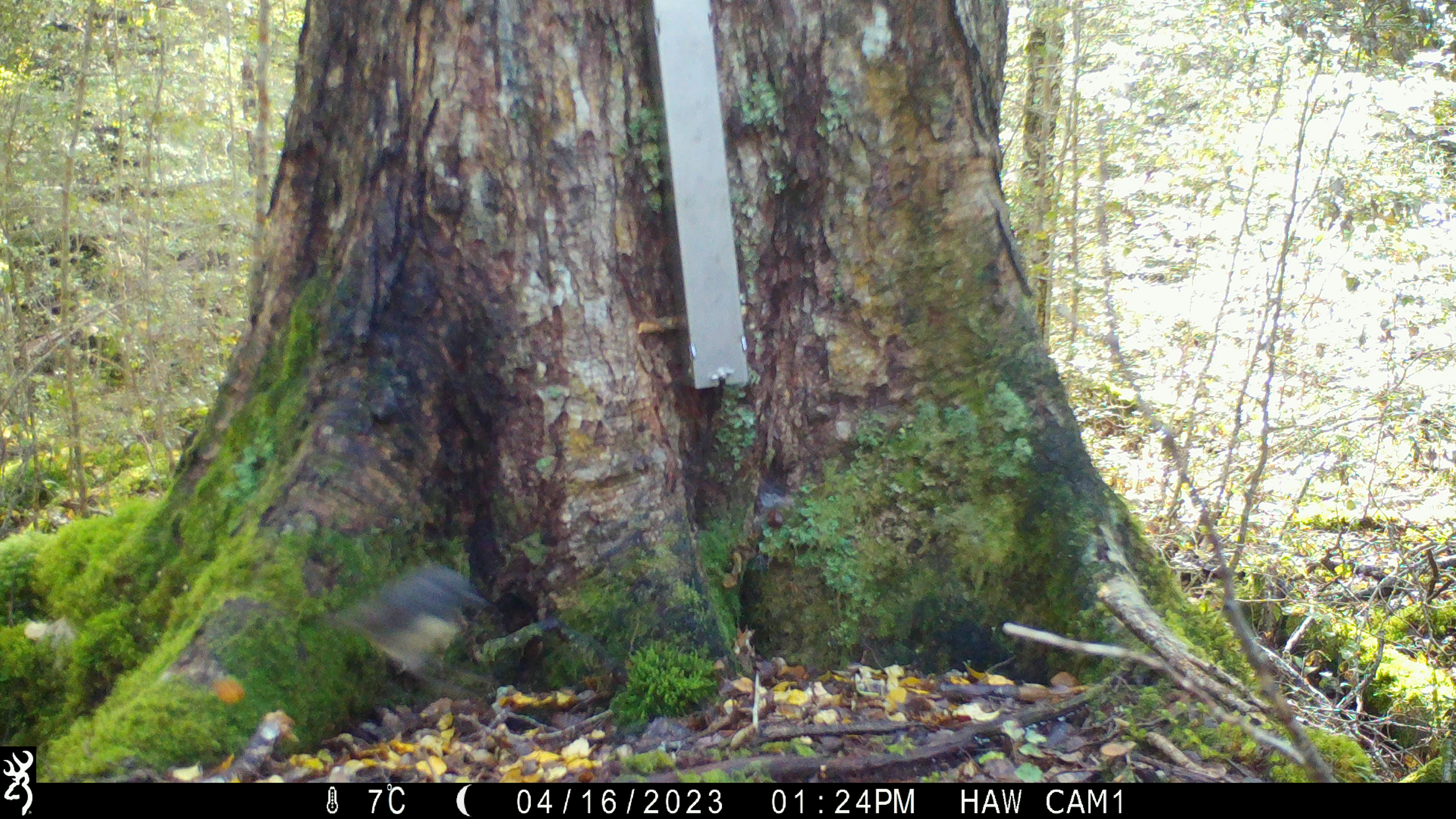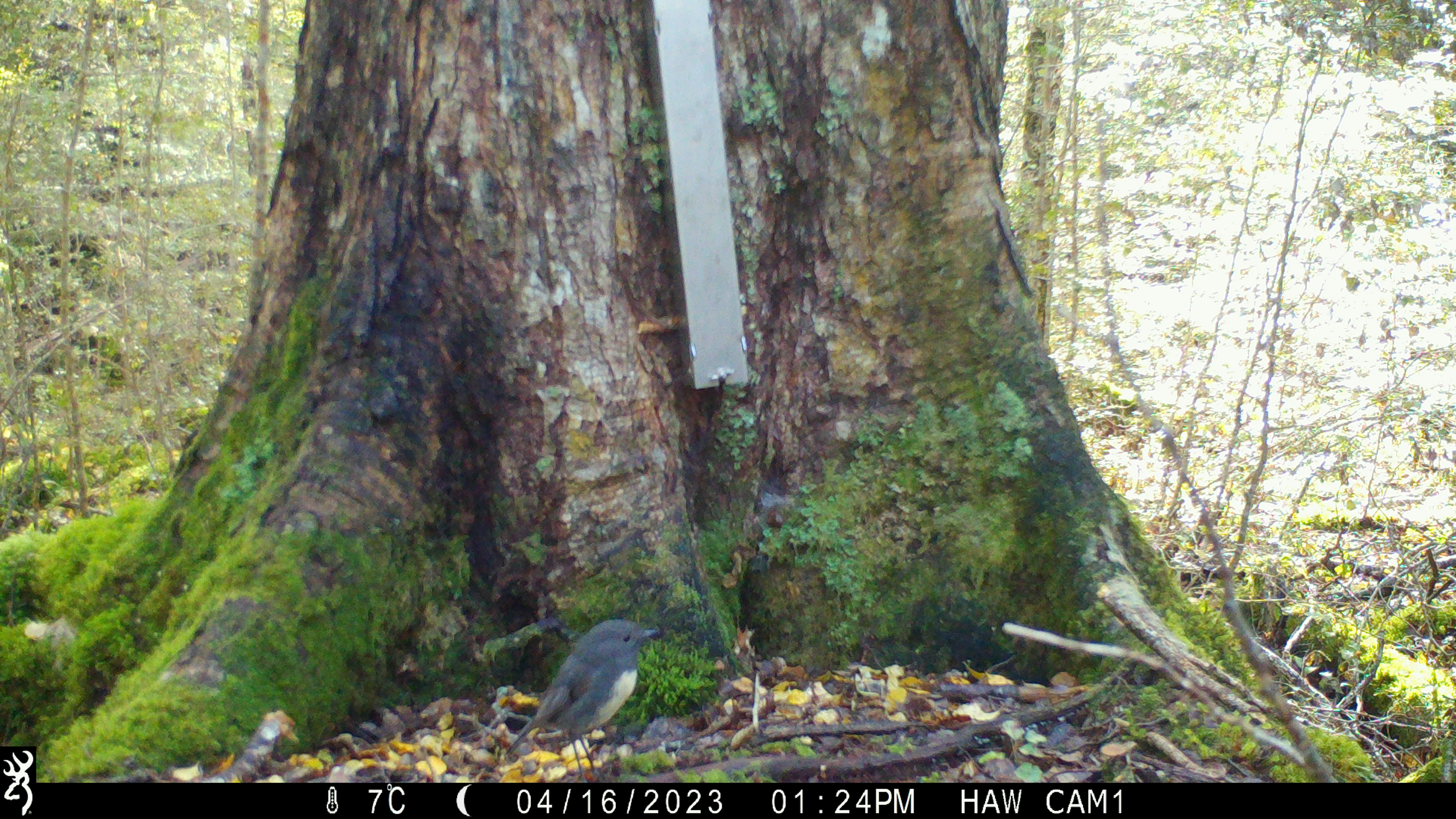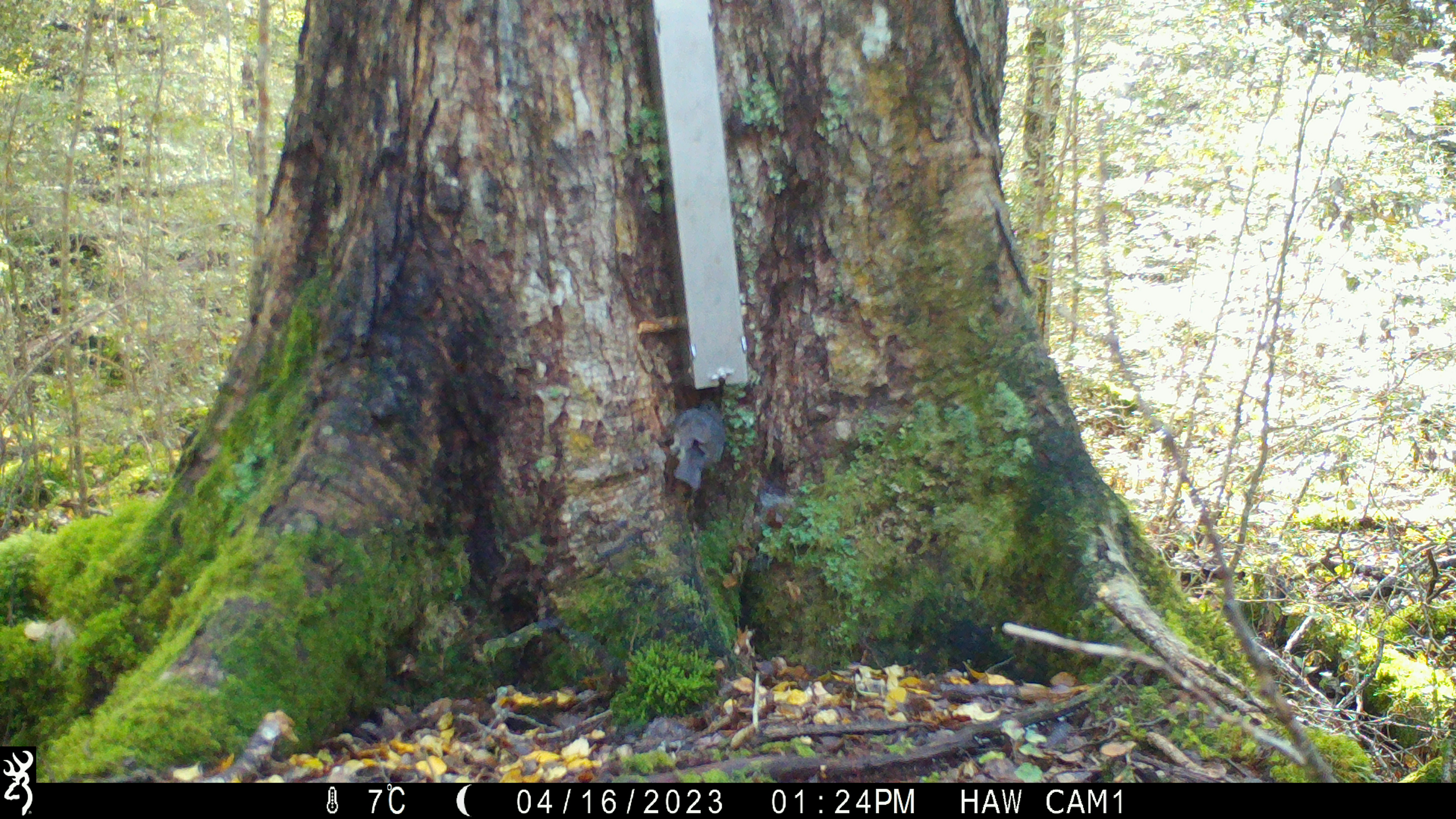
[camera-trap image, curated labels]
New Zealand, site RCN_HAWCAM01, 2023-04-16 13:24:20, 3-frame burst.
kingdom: Animalia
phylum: Chordata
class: Aves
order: Passeriformes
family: Petroicidae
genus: Petroica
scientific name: Petroica australis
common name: new zealand robin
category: robin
Robin (new zealand robin) (Petroica australis).